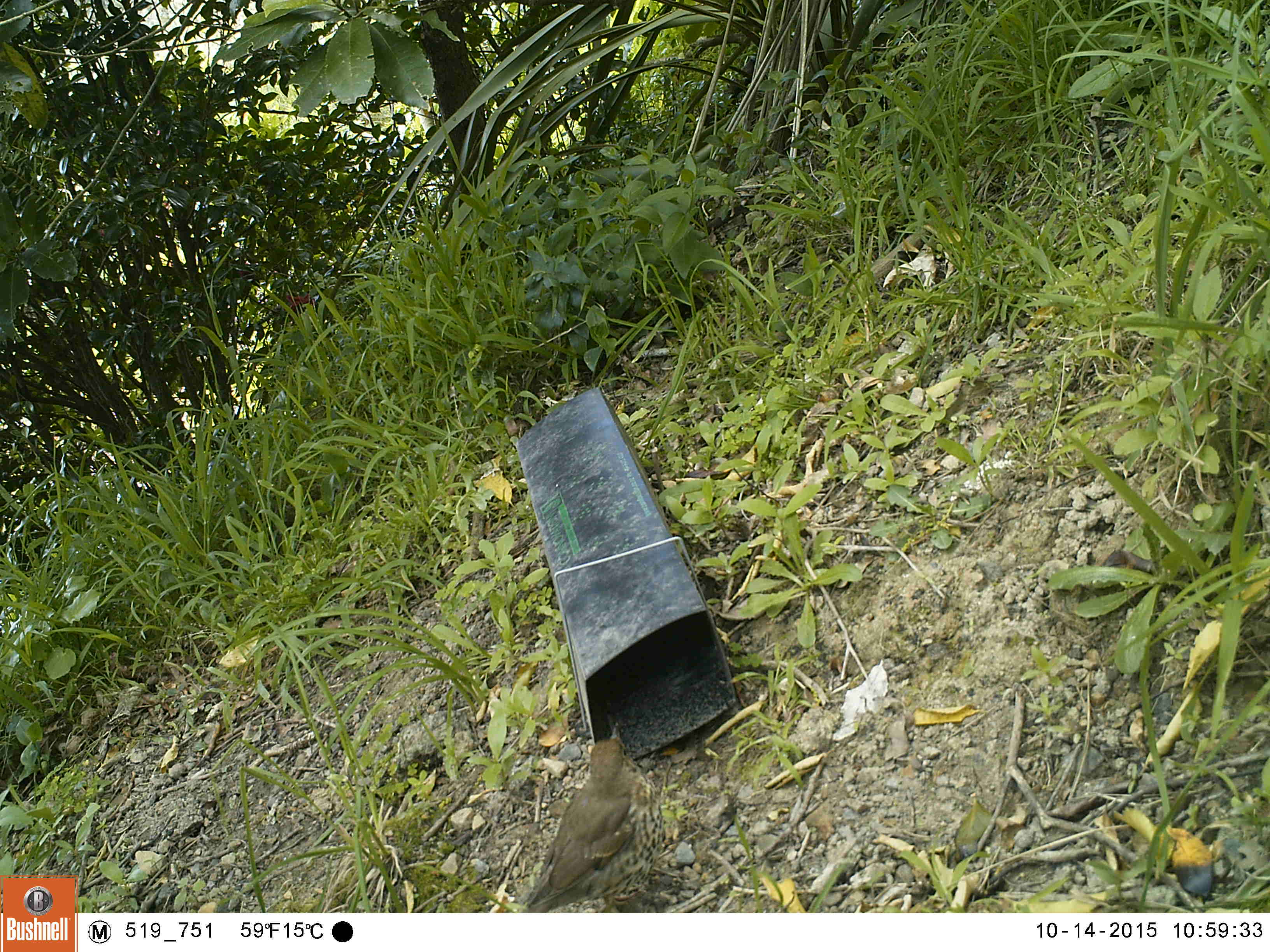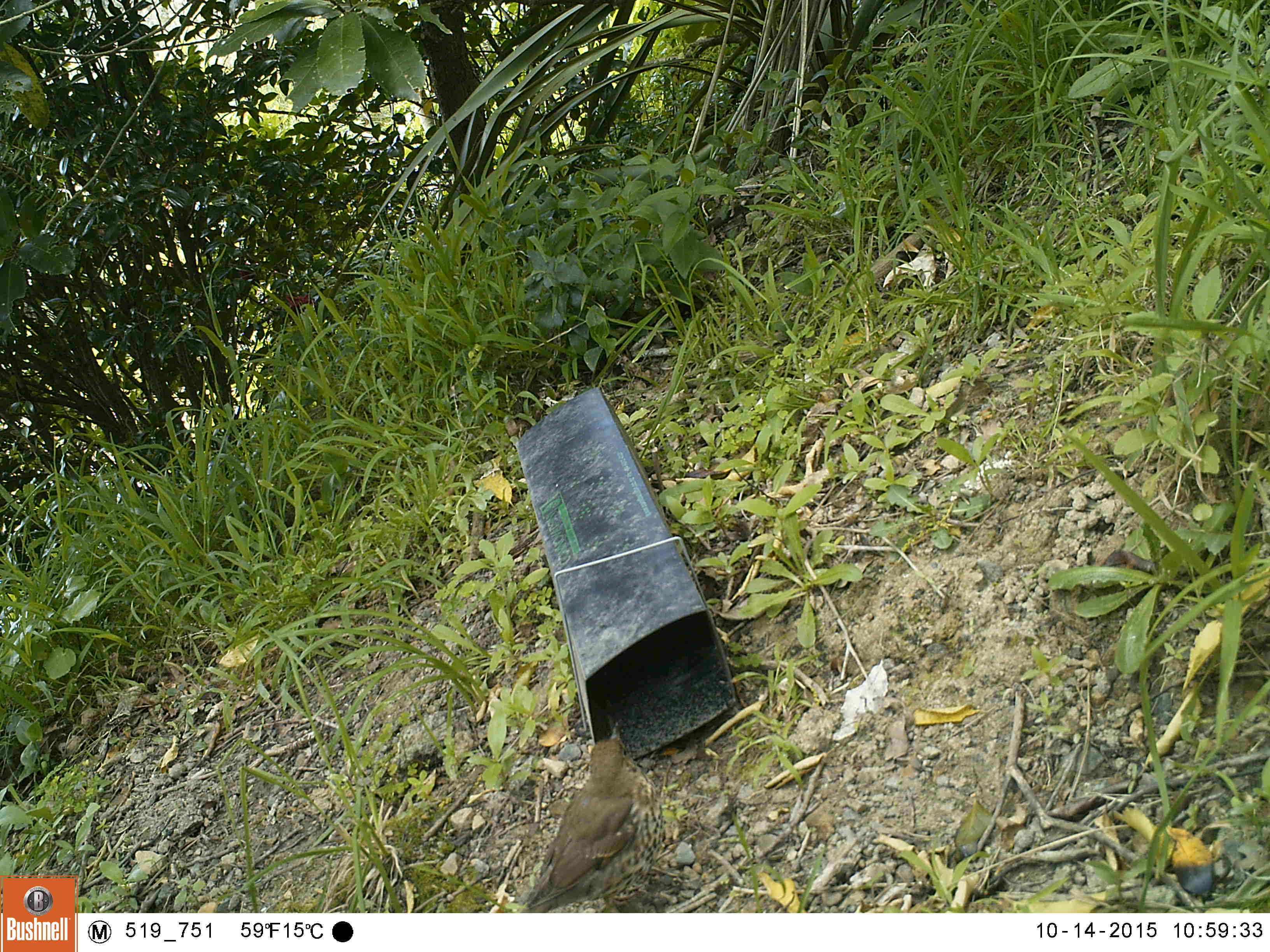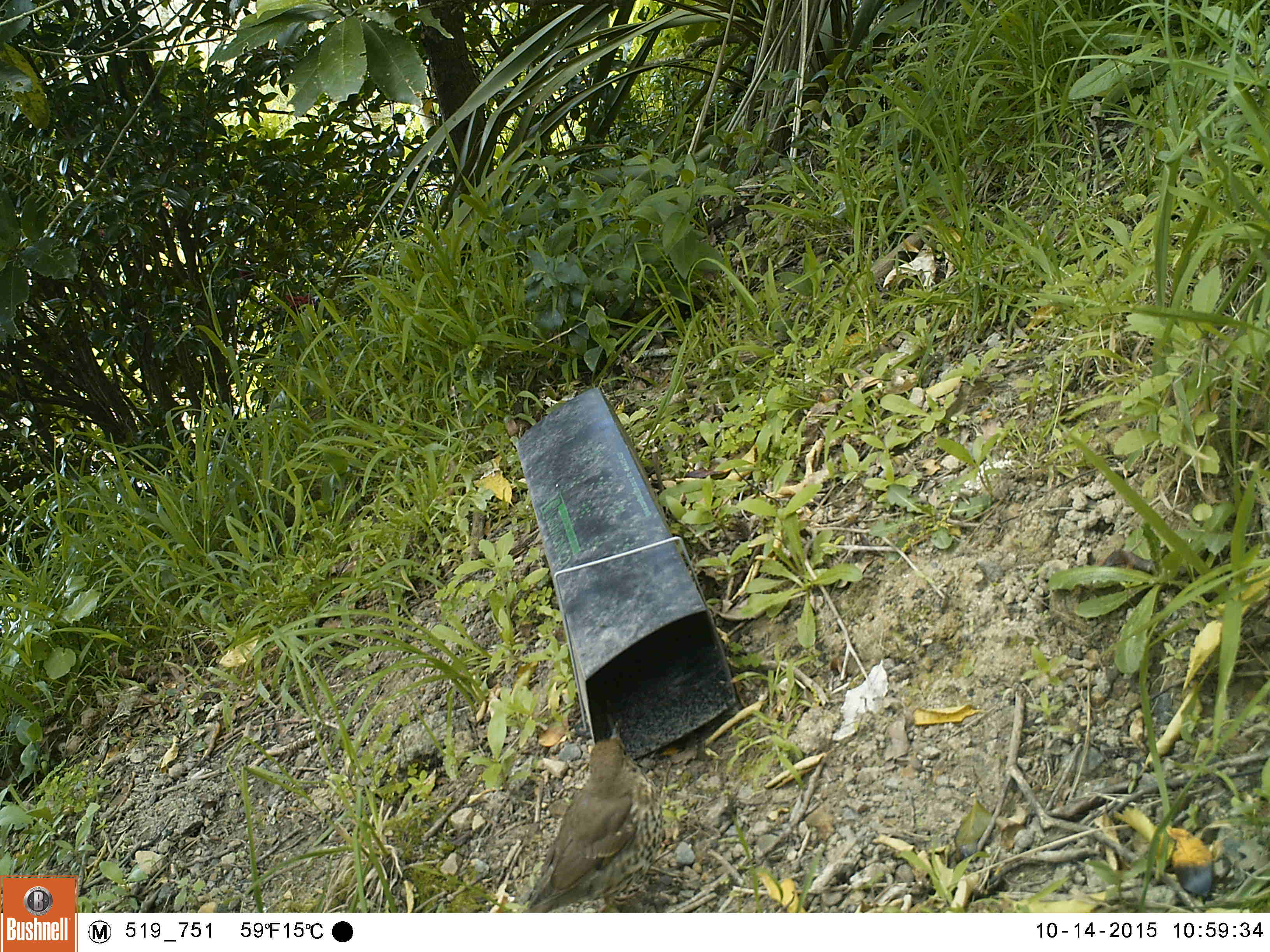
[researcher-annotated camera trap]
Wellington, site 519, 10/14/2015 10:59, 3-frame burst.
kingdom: Animalia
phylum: Chordata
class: Aves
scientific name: Aves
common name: bird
Bird (Aves).